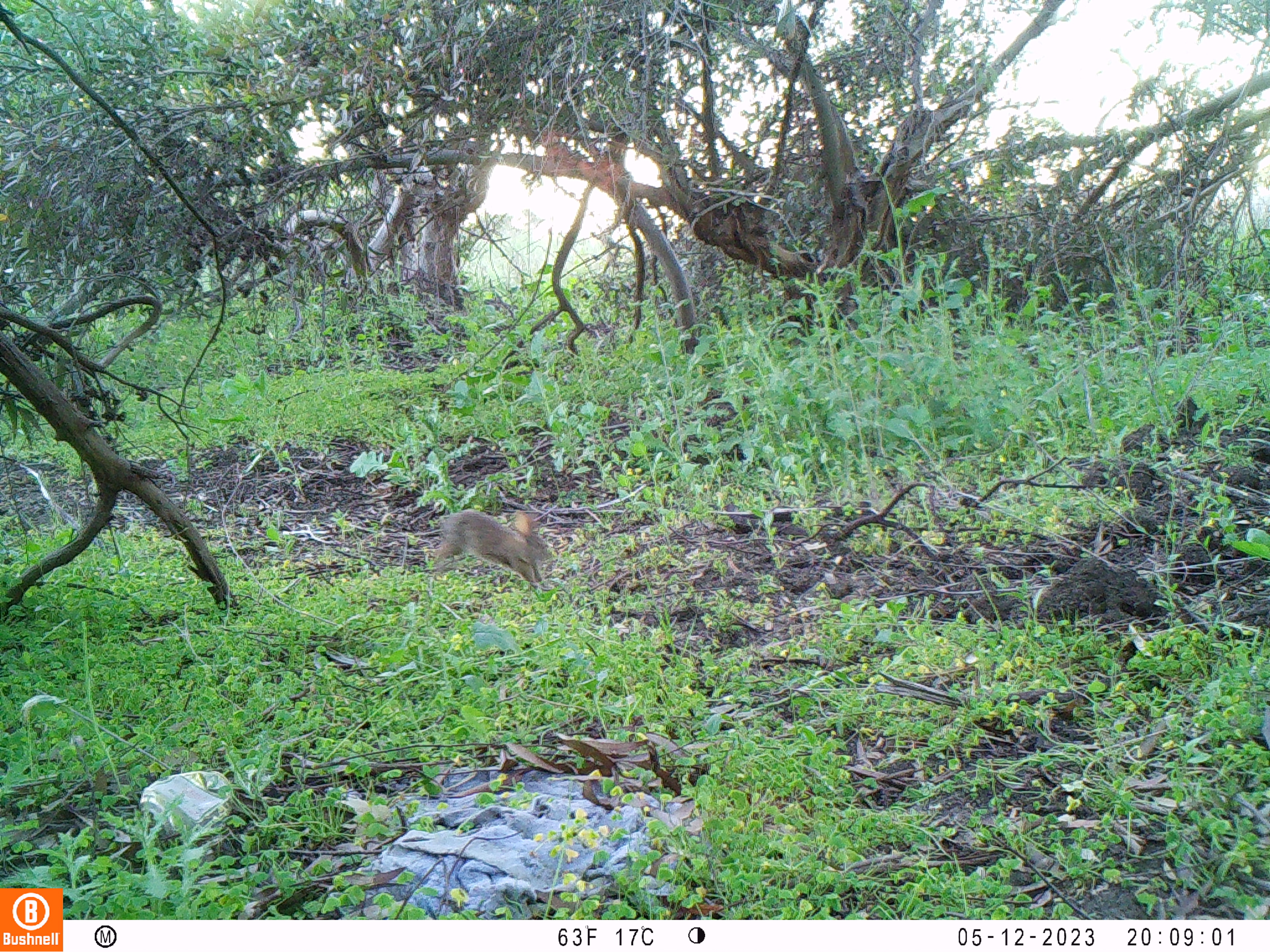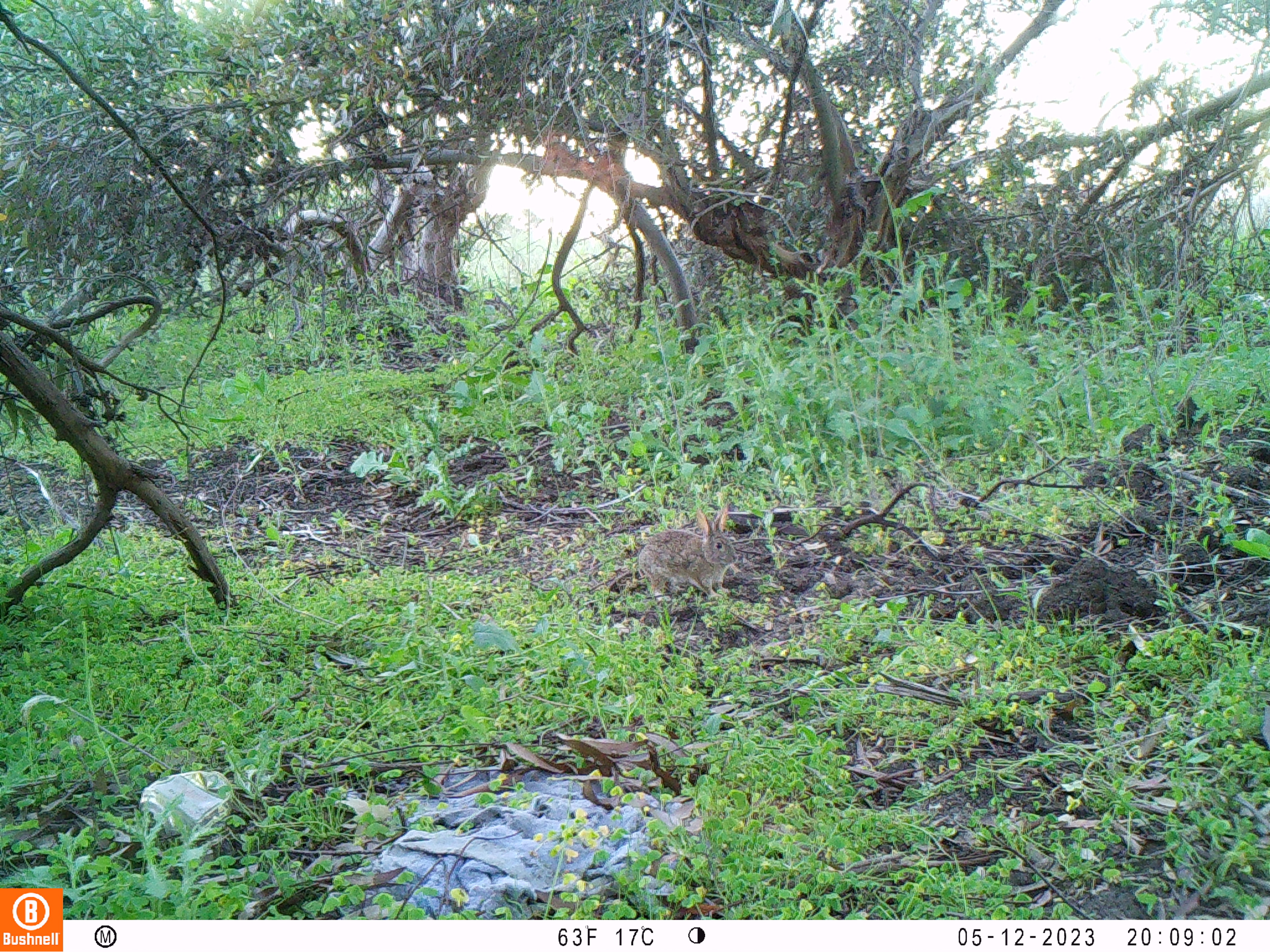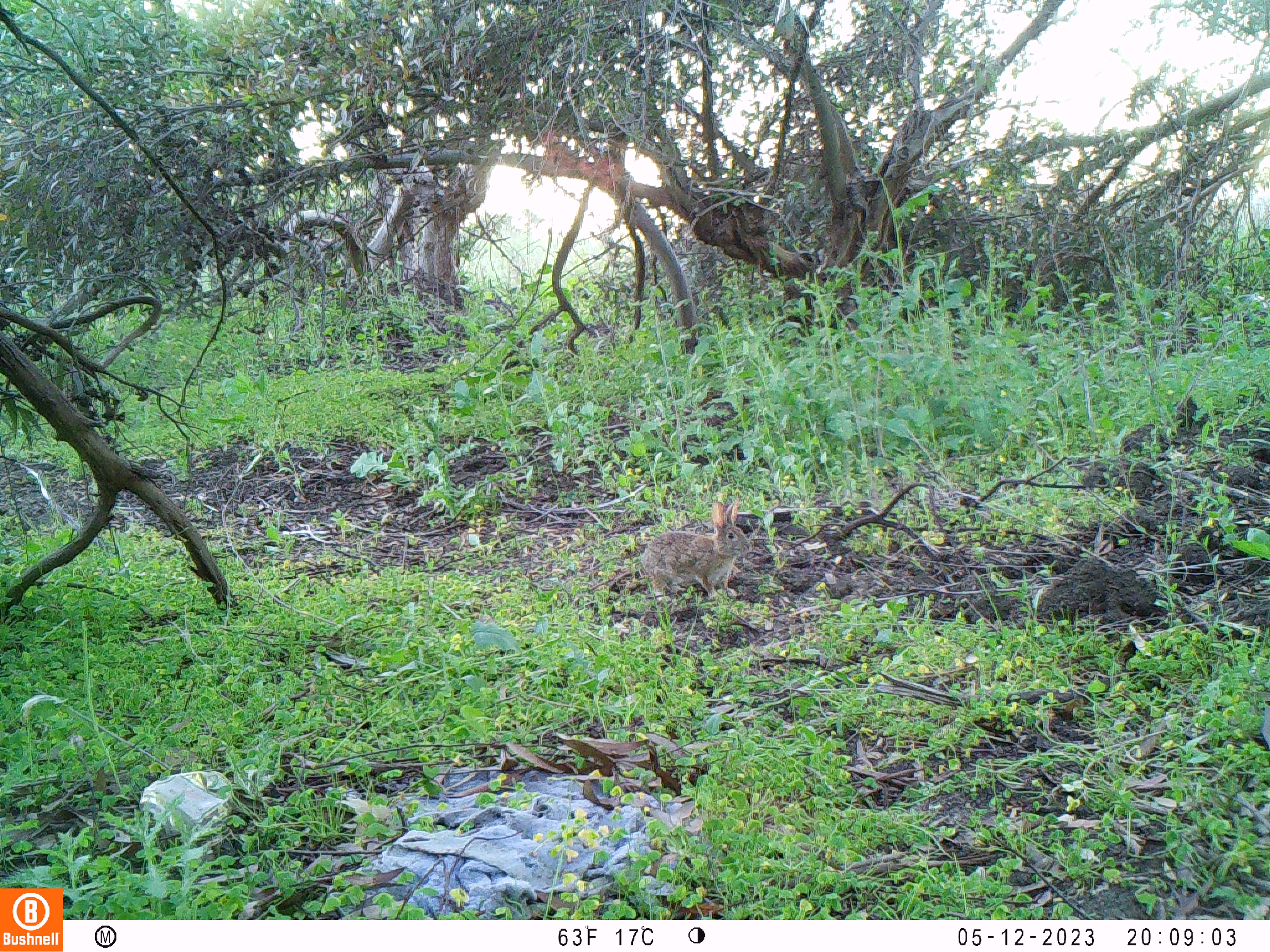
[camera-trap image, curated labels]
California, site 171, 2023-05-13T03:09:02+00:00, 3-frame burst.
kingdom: Animalia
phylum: Chordata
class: Mammalia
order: Lagomorpha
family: Leporidae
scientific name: Leporidae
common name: rabbit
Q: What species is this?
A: Rabbit (Leporidae).